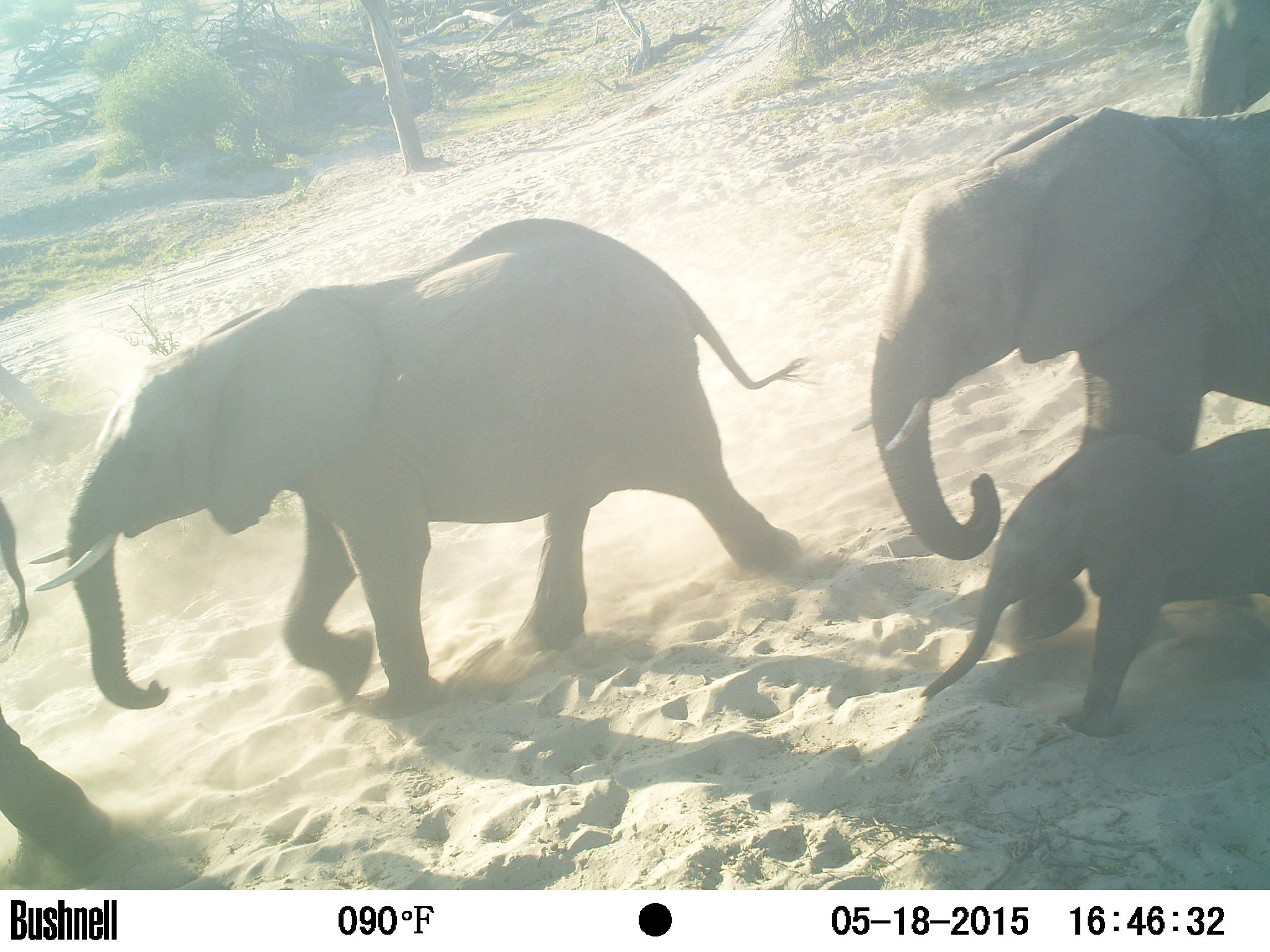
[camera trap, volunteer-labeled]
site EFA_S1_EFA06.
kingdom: Animalia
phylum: Chordata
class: Mammalia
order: Proboscidea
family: Elephantidae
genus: Loxodonta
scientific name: Loxodonta africana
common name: african bush elephant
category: elephant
Elephant (african bush elephant) (Loxodonta africana), count 5. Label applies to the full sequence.